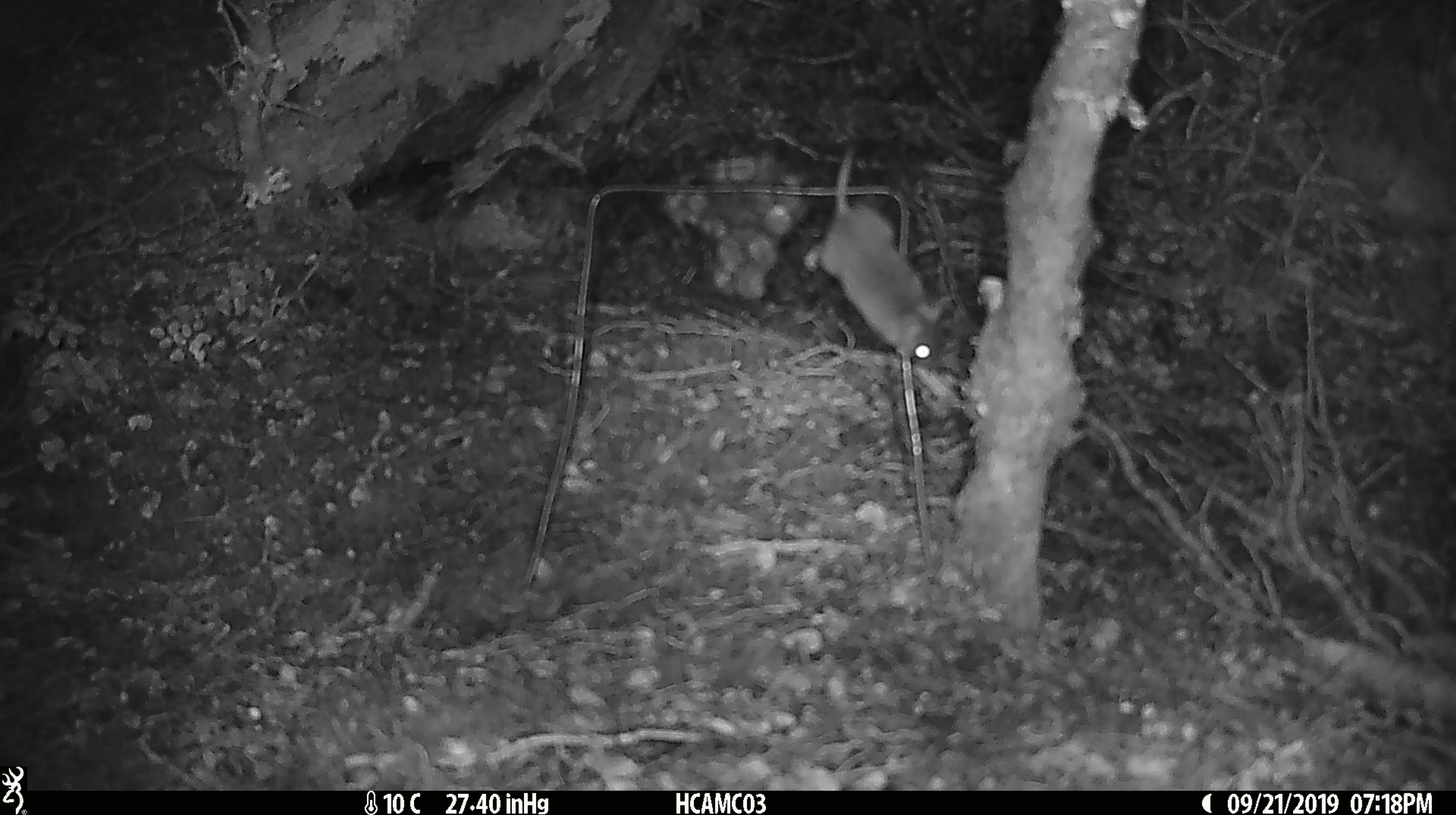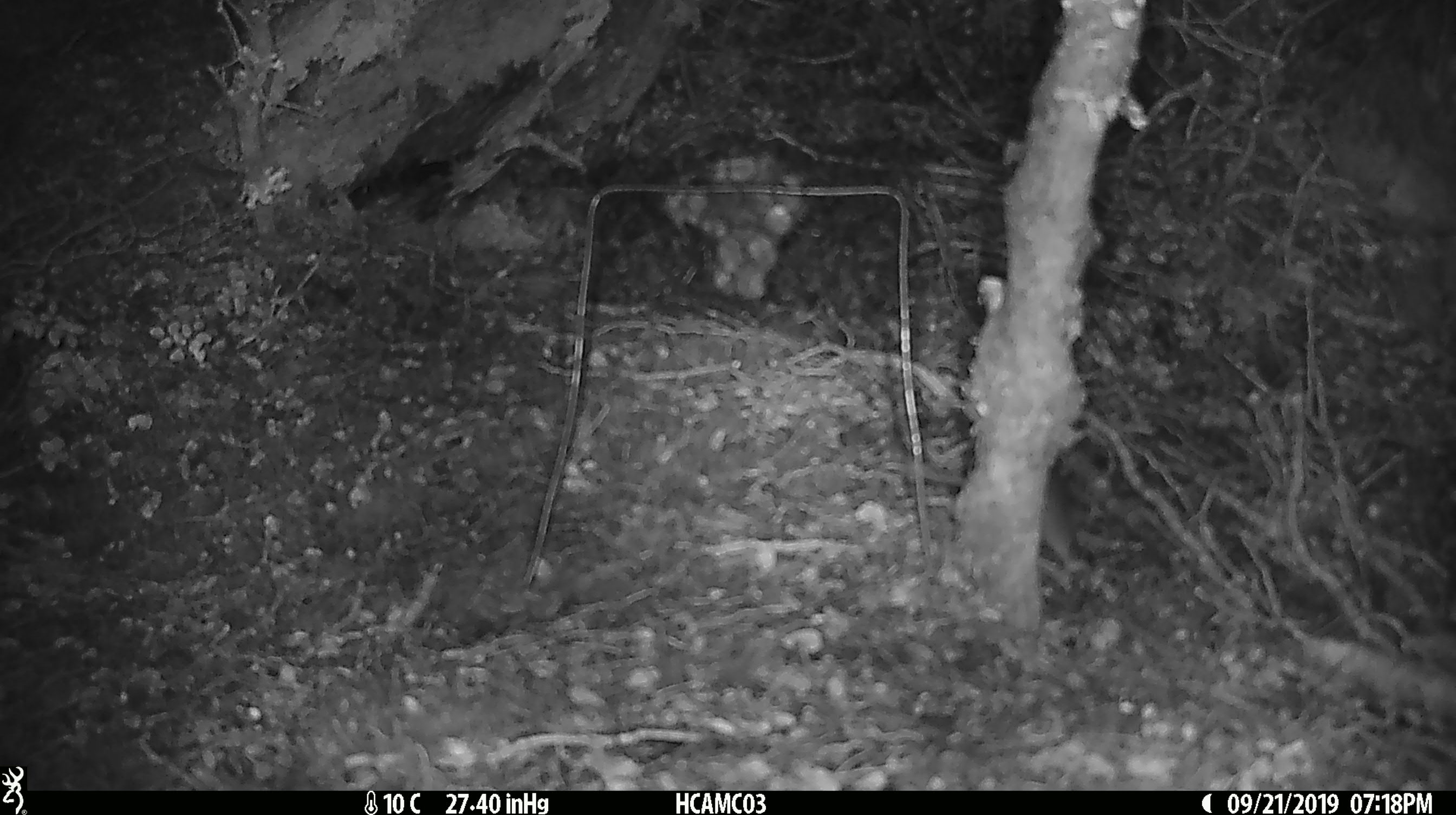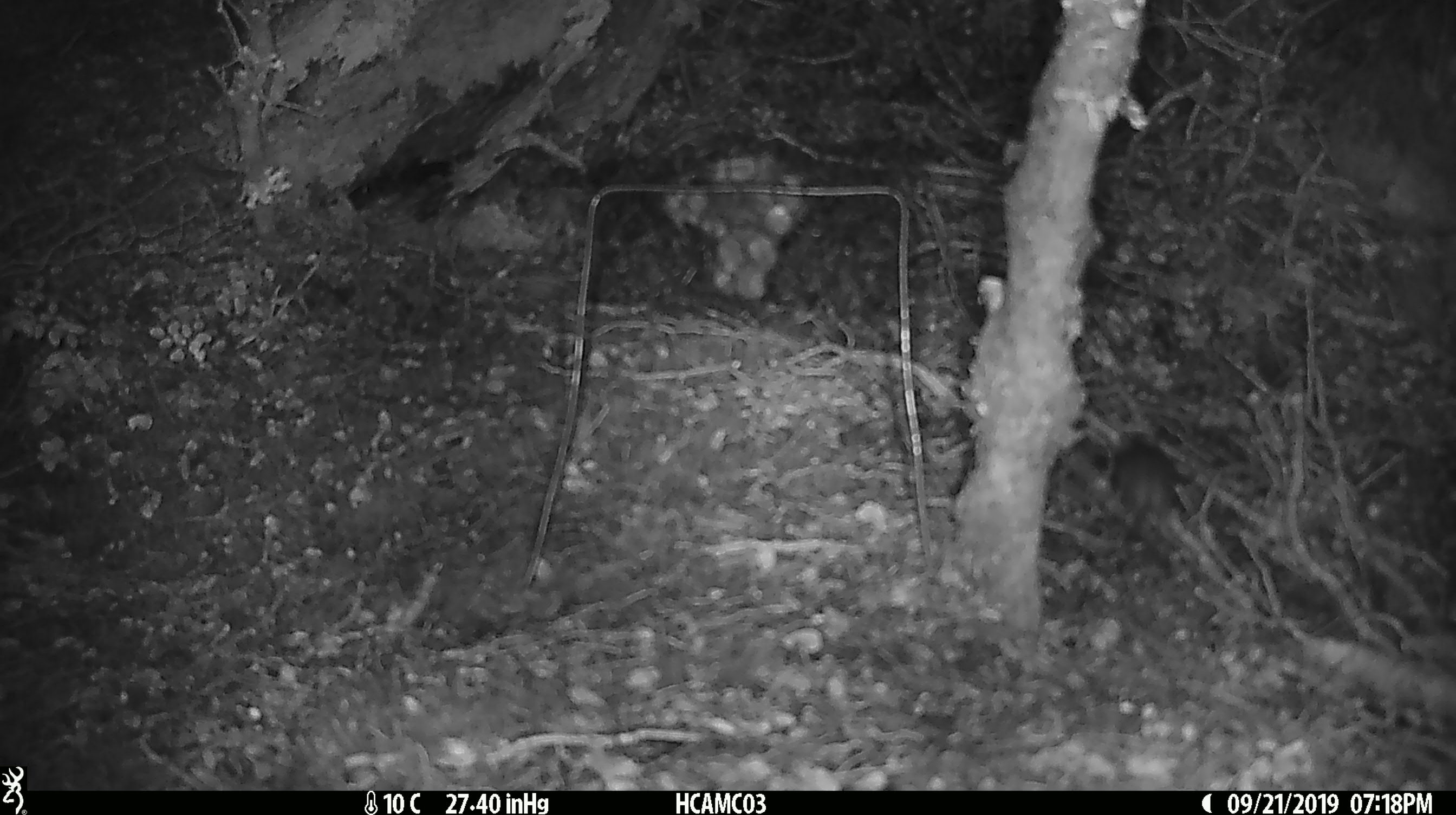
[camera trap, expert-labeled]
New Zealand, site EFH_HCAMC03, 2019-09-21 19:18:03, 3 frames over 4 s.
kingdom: Animalia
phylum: Chordata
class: Mammalia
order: Rodentia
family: Muridae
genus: Mus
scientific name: Mus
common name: mouse